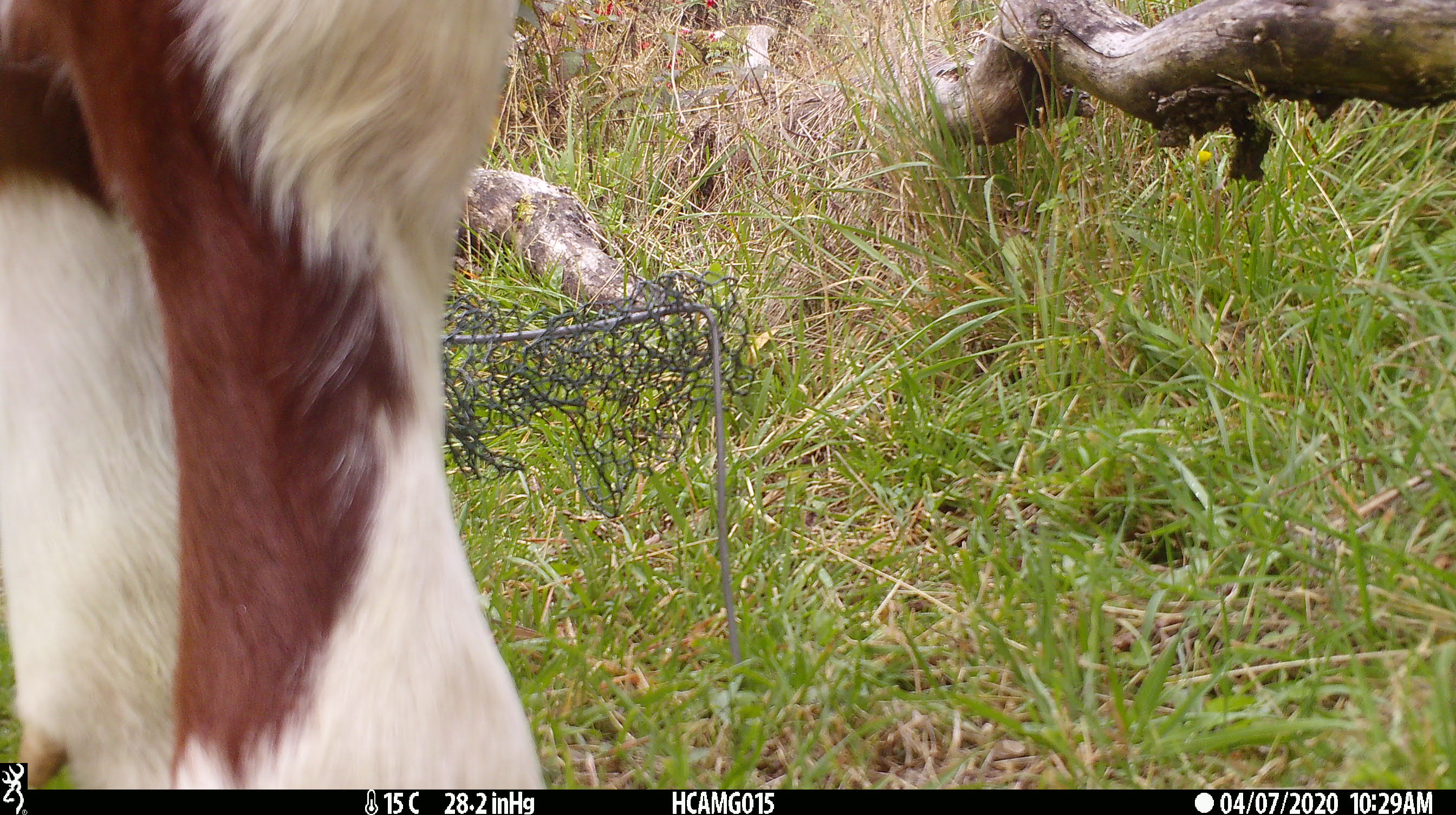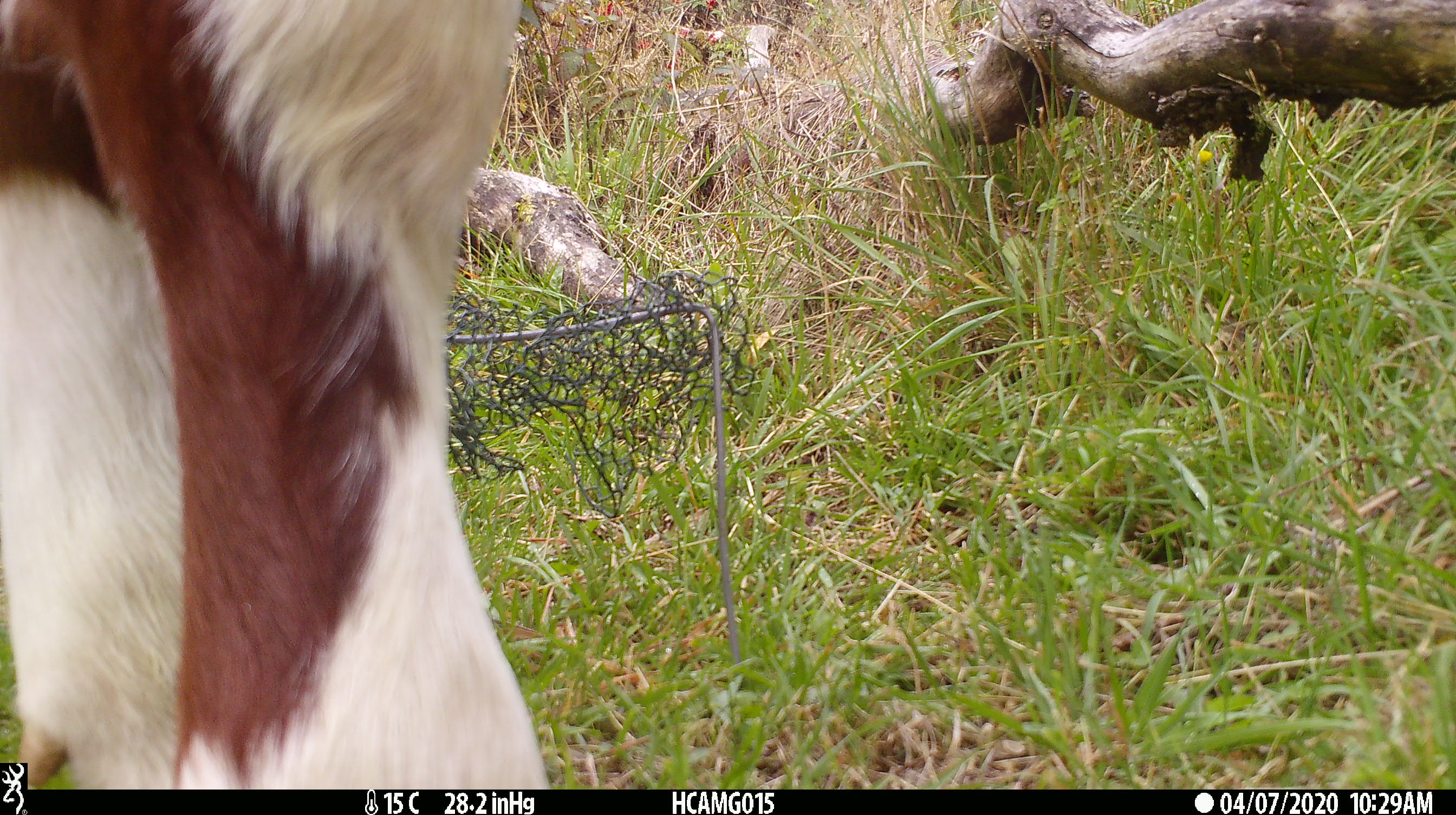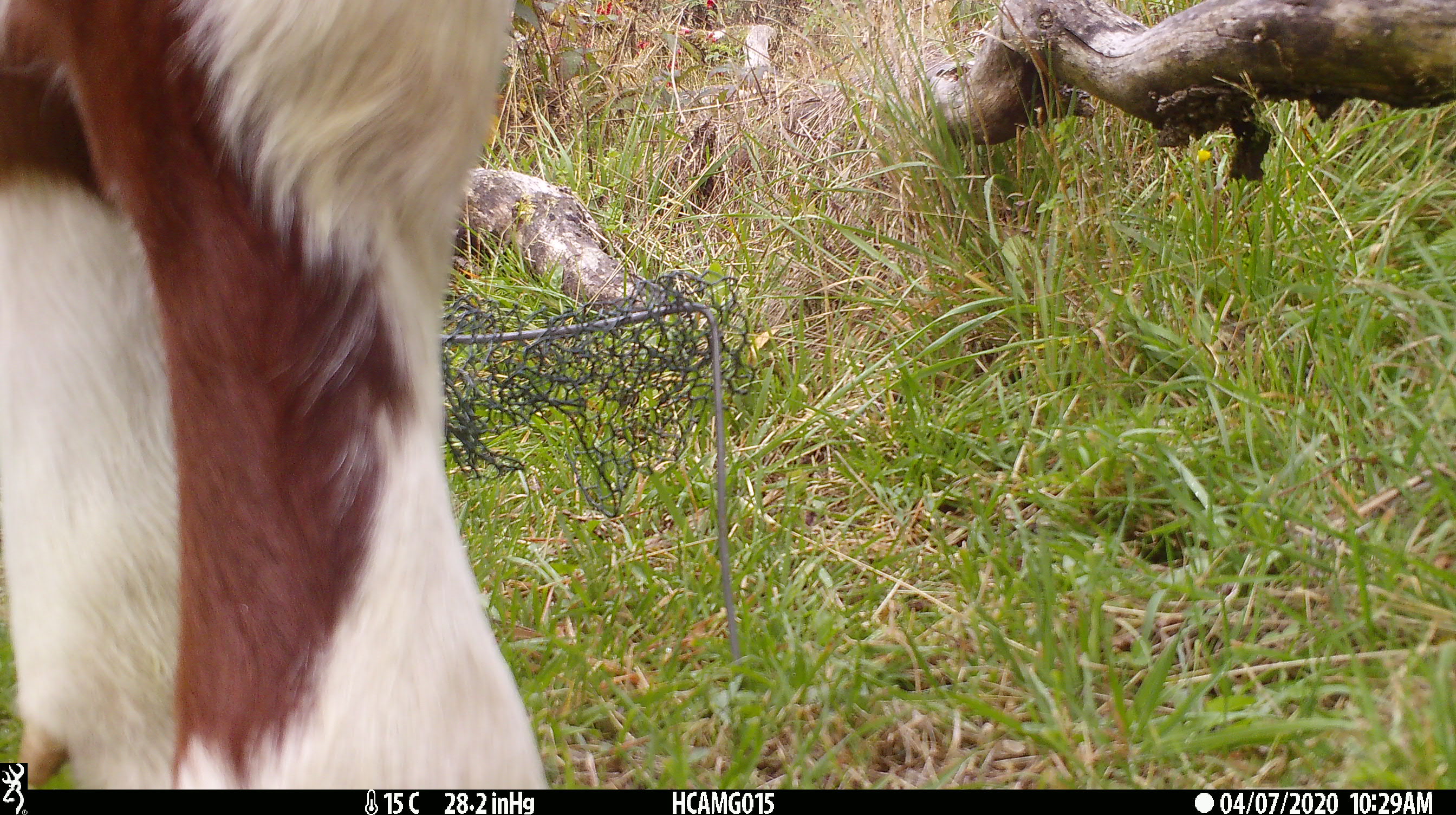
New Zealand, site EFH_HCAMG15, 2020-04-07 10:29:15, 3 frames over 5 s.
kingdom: Animalia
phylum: Chordata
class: Mammalia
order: Artiodactyla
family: Bovidae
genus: Bos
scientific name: Bos taurus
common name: domestic cow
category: cow